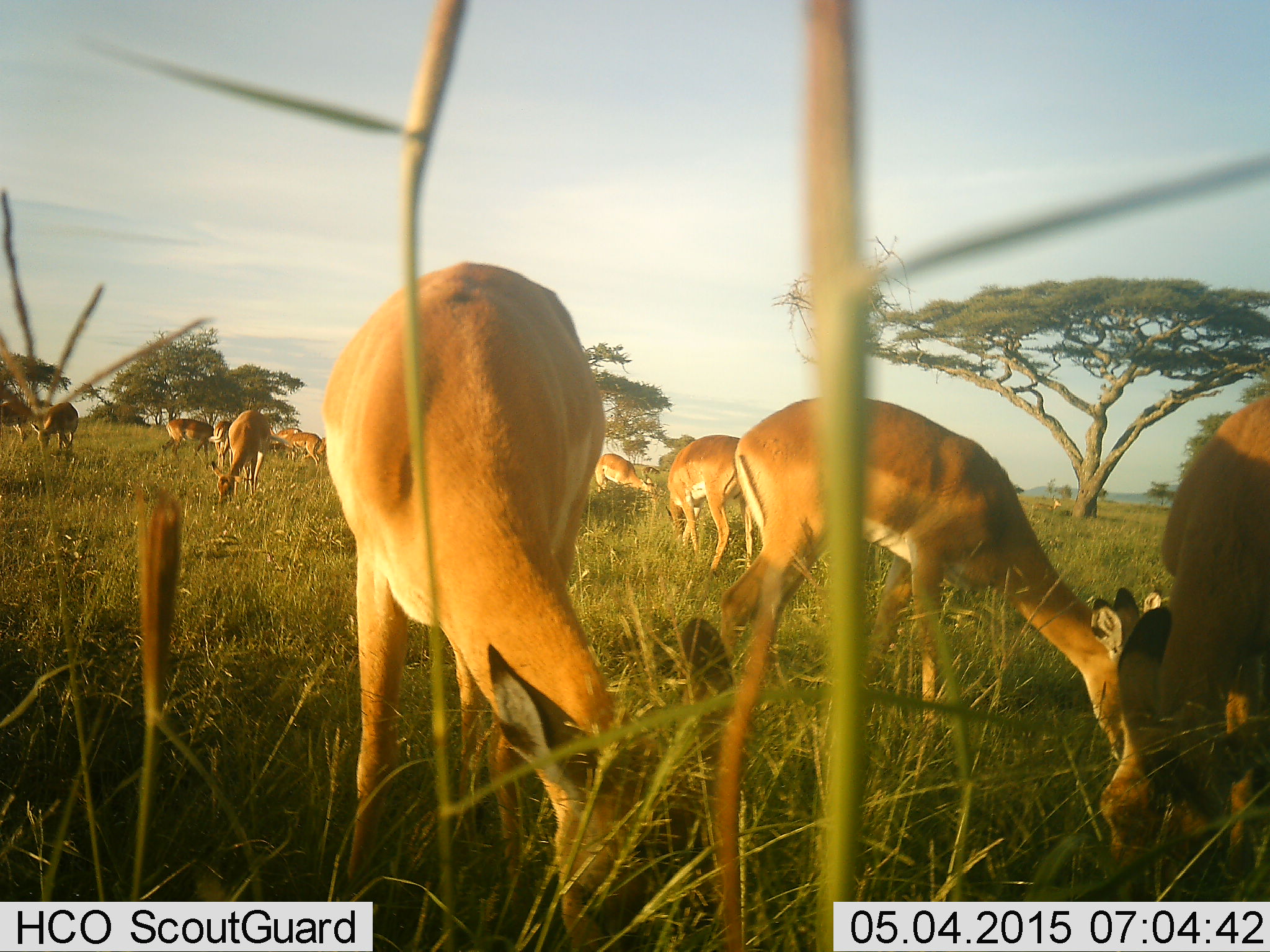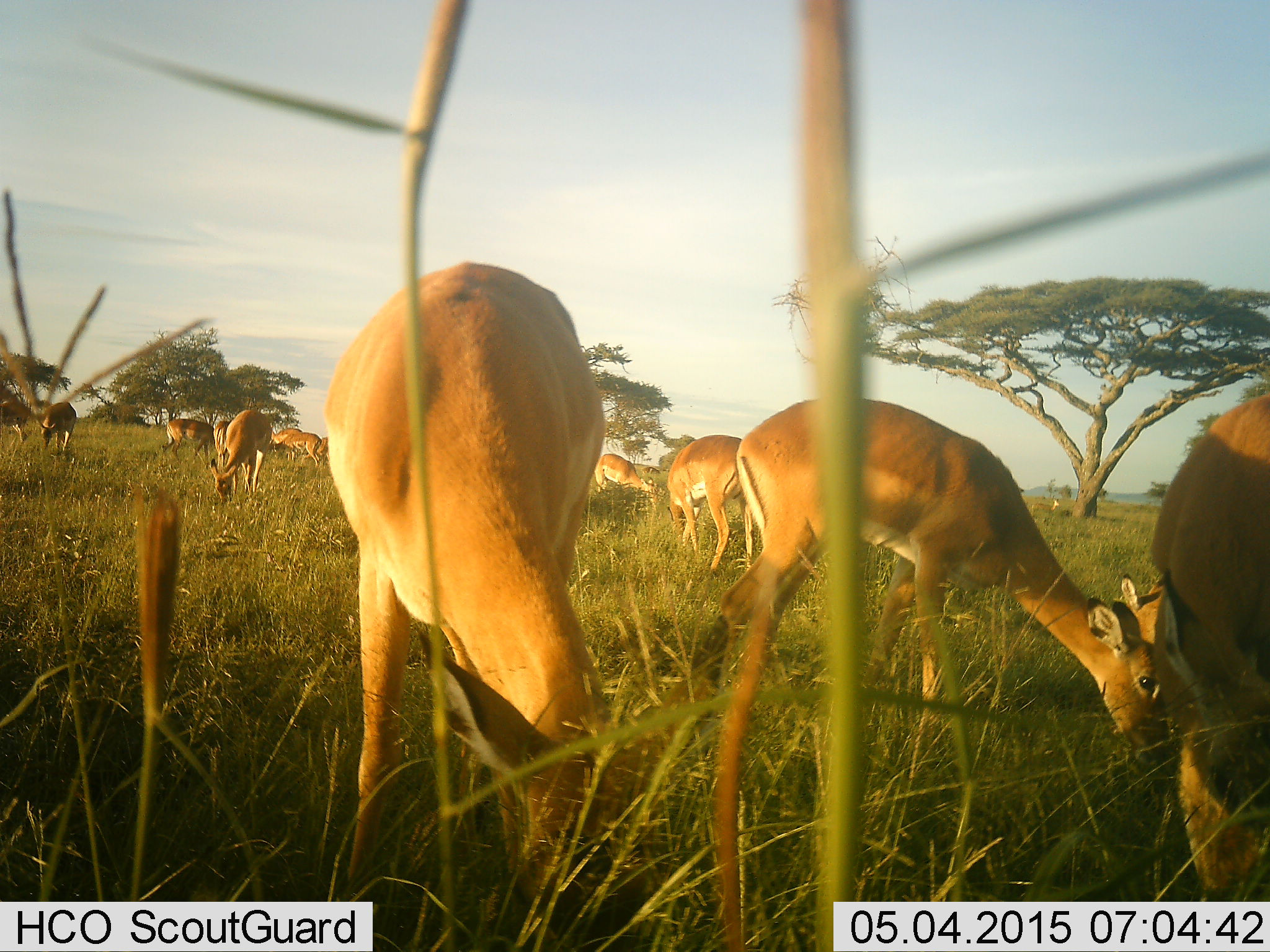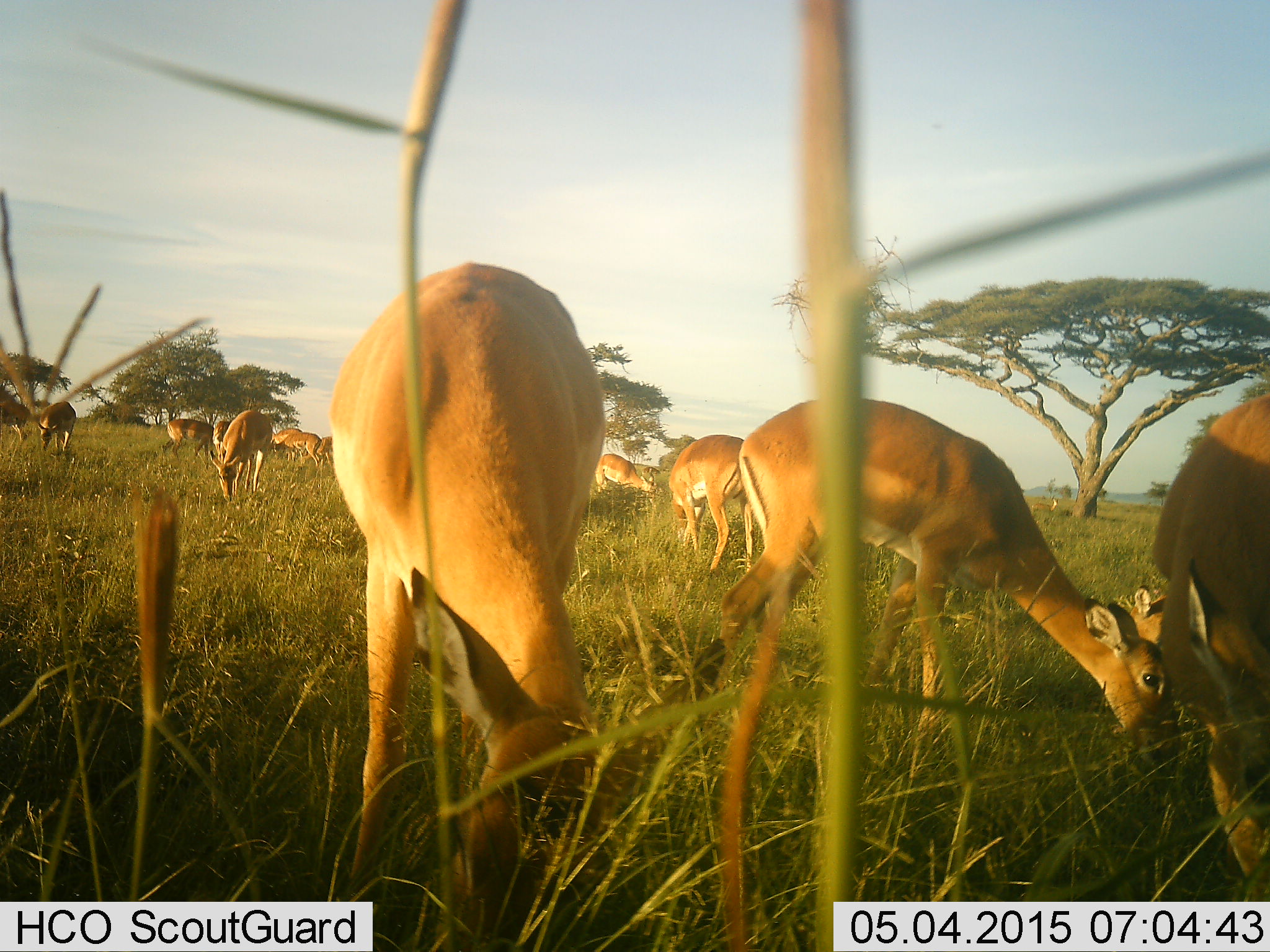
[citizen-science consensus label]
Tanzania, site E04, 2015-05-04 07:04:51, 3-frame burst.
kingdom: Animalia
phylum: Chordata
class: Mammalia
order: Artiodactyla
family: Bovidae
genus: Aepyceros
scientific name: Aepyceros melampus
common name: impala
Impala (Aepyceros melampus), count 11-50. Behavior (volunteer vote fractions): standing 55%, resting 0%, moving 18%, interacting 0%. Young present (vote fraction): 0%. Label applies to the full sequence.